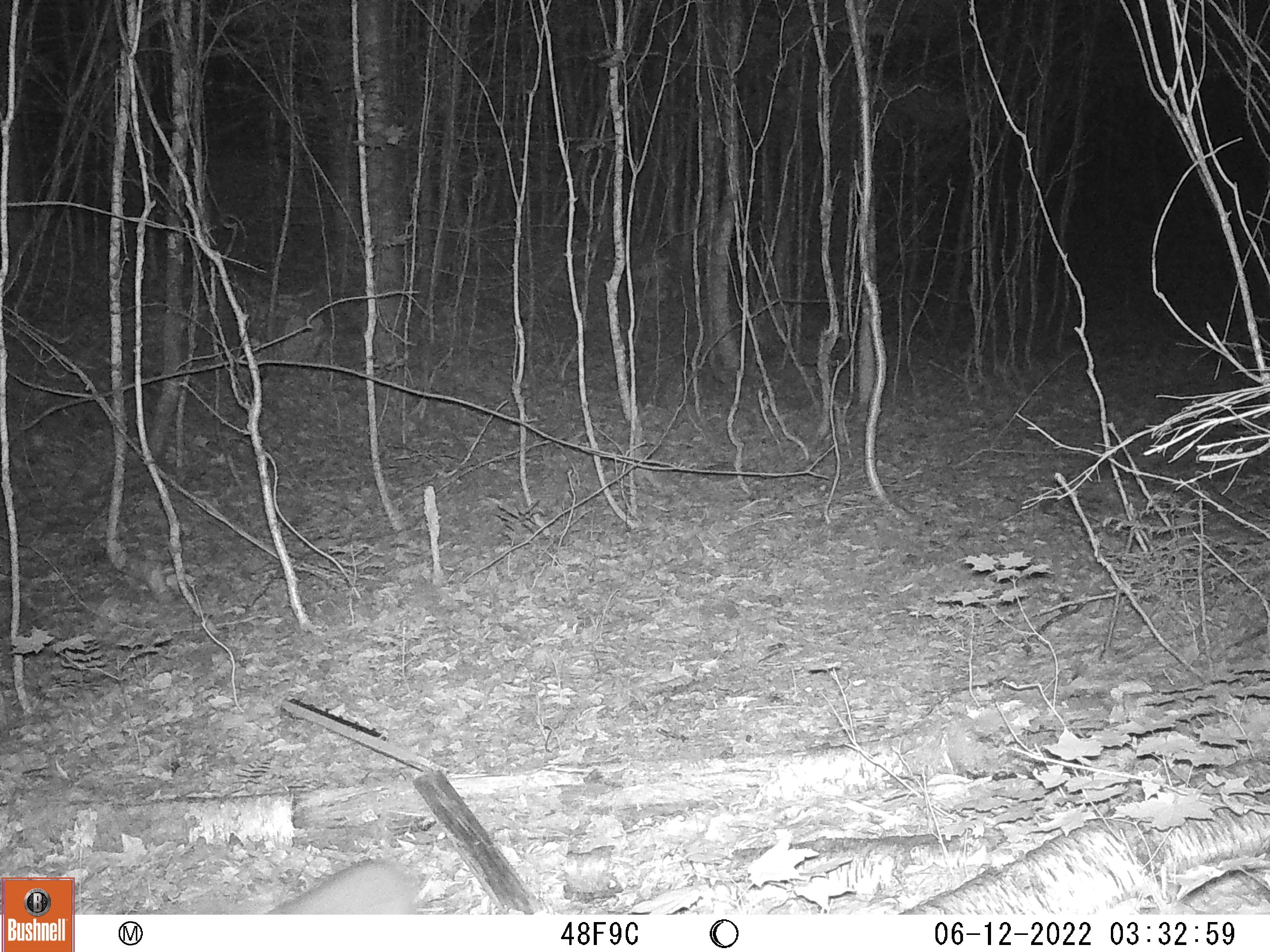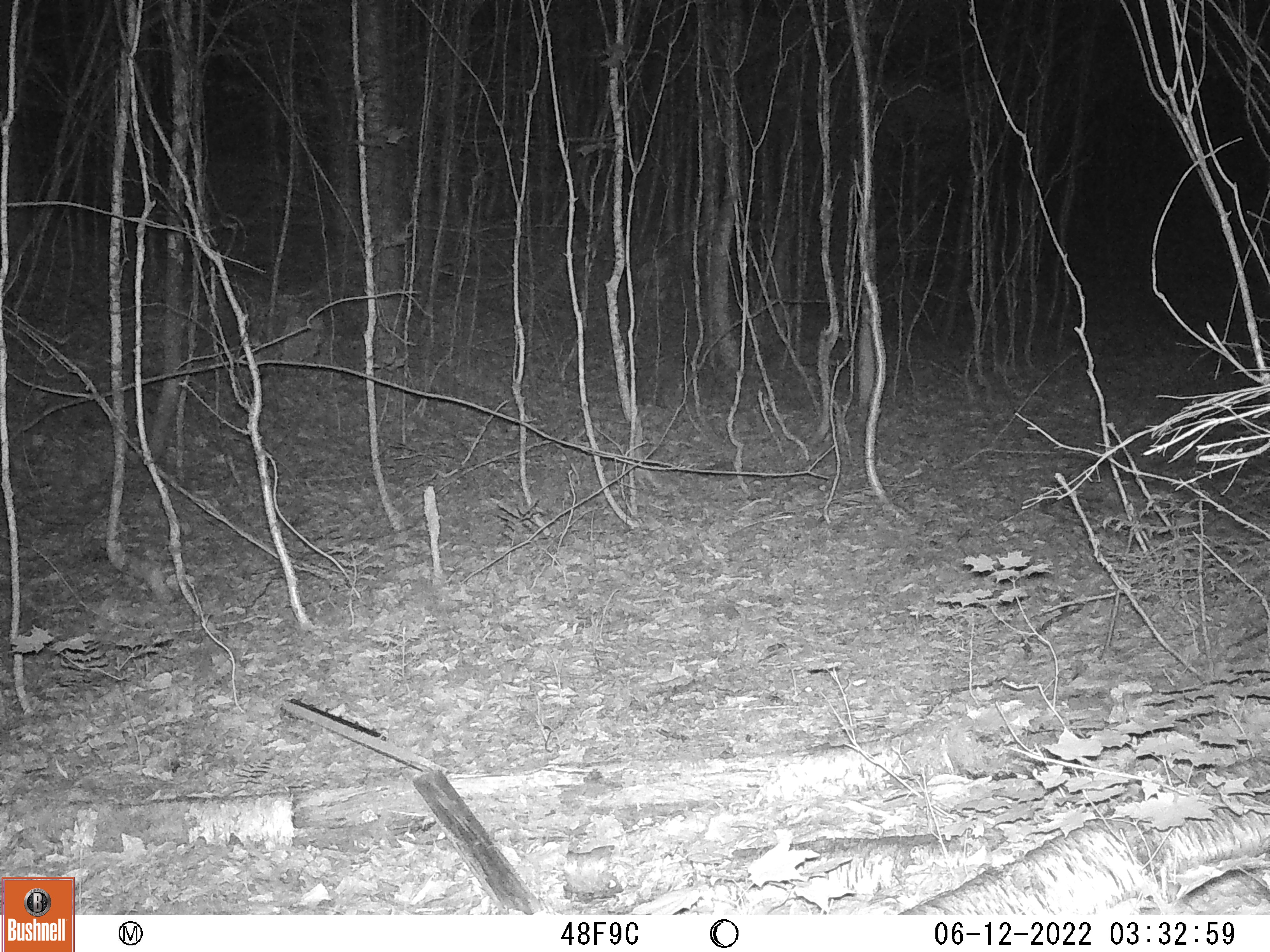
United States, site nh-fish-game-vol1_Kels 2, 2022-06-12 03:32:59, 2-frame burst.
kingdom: Animalia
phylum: Chordata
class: Mammalia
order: Lagomorpha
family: Leporidae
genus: Sylvilagus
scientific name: Sylvilagus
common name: cottontail rabbit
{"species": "cottontail rabbit (Sylvilagus)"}